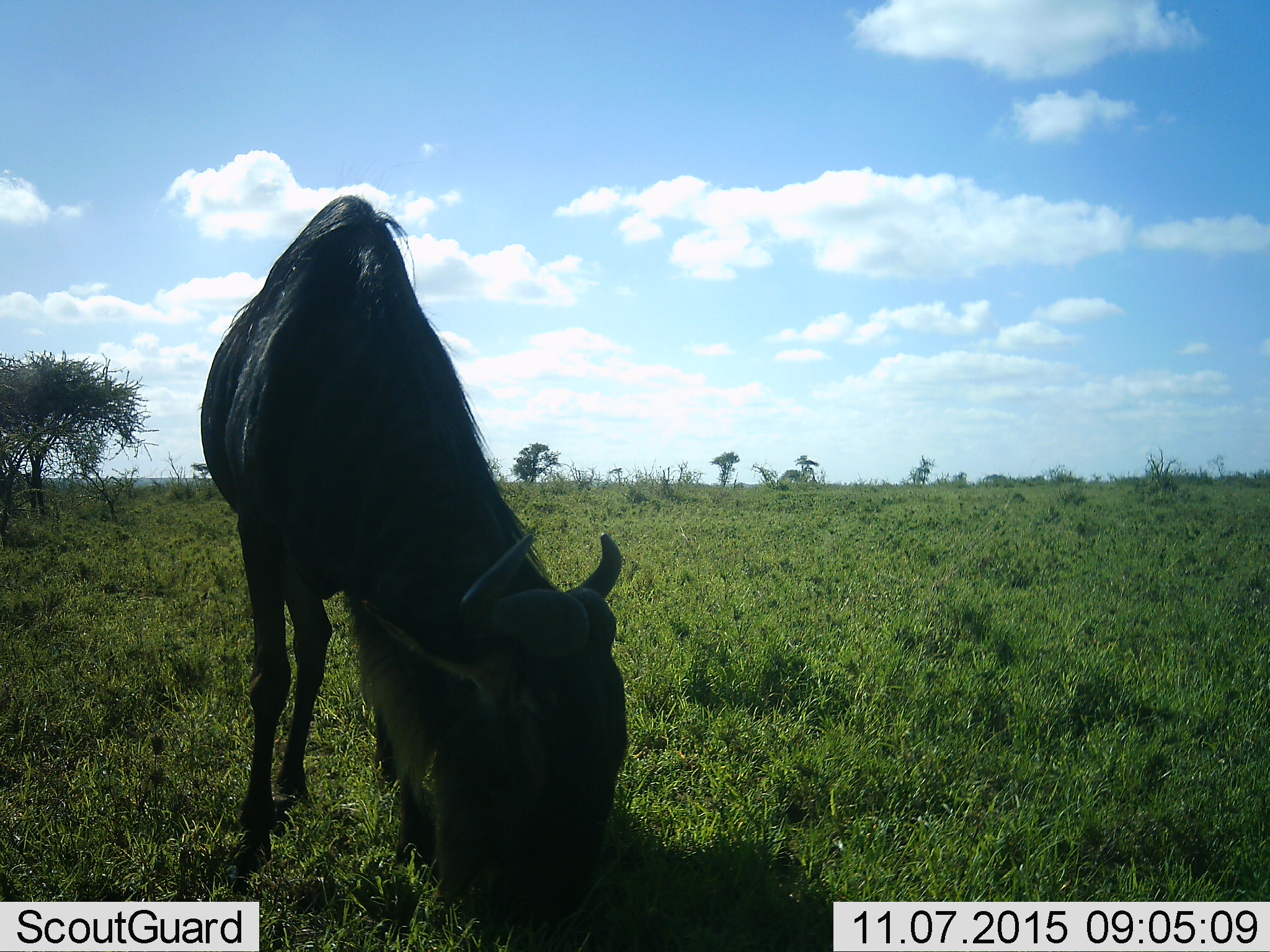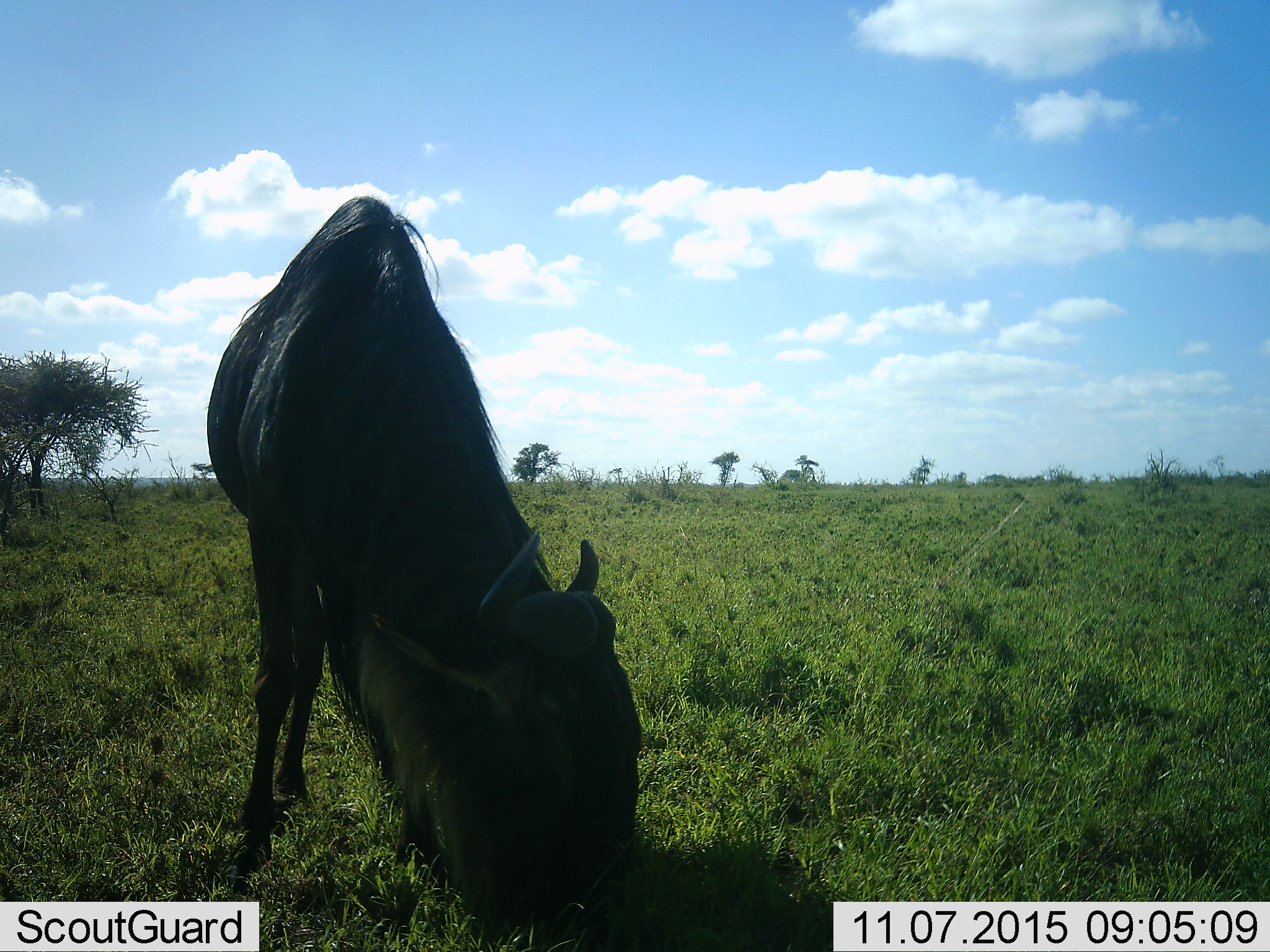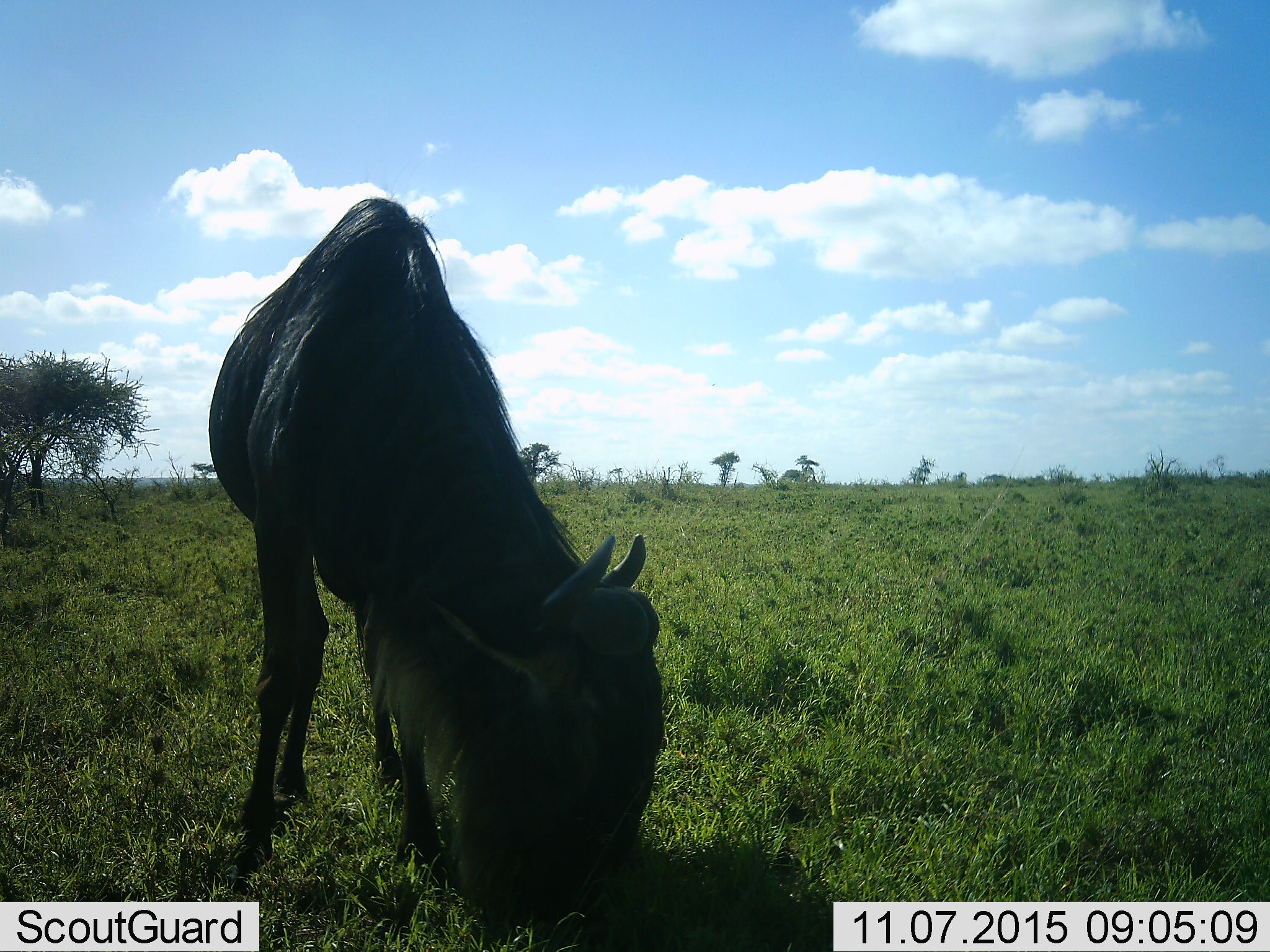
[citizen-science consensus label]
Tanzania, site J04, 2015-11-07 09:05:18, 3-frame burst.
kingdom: Animalia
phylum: Chordata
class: Mammalia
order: Artiodactyla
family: Bovidae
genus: Connochaetes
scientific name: Connochaetes taurinus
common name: blue wildebeest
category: wildebeest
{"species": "wildebeest (blue wildebeest) (Connochaetes taurinus)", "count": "1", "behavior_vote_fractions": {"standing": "25%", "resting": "0%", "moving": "0%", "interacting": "0%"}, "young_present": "0%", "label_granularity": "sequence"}